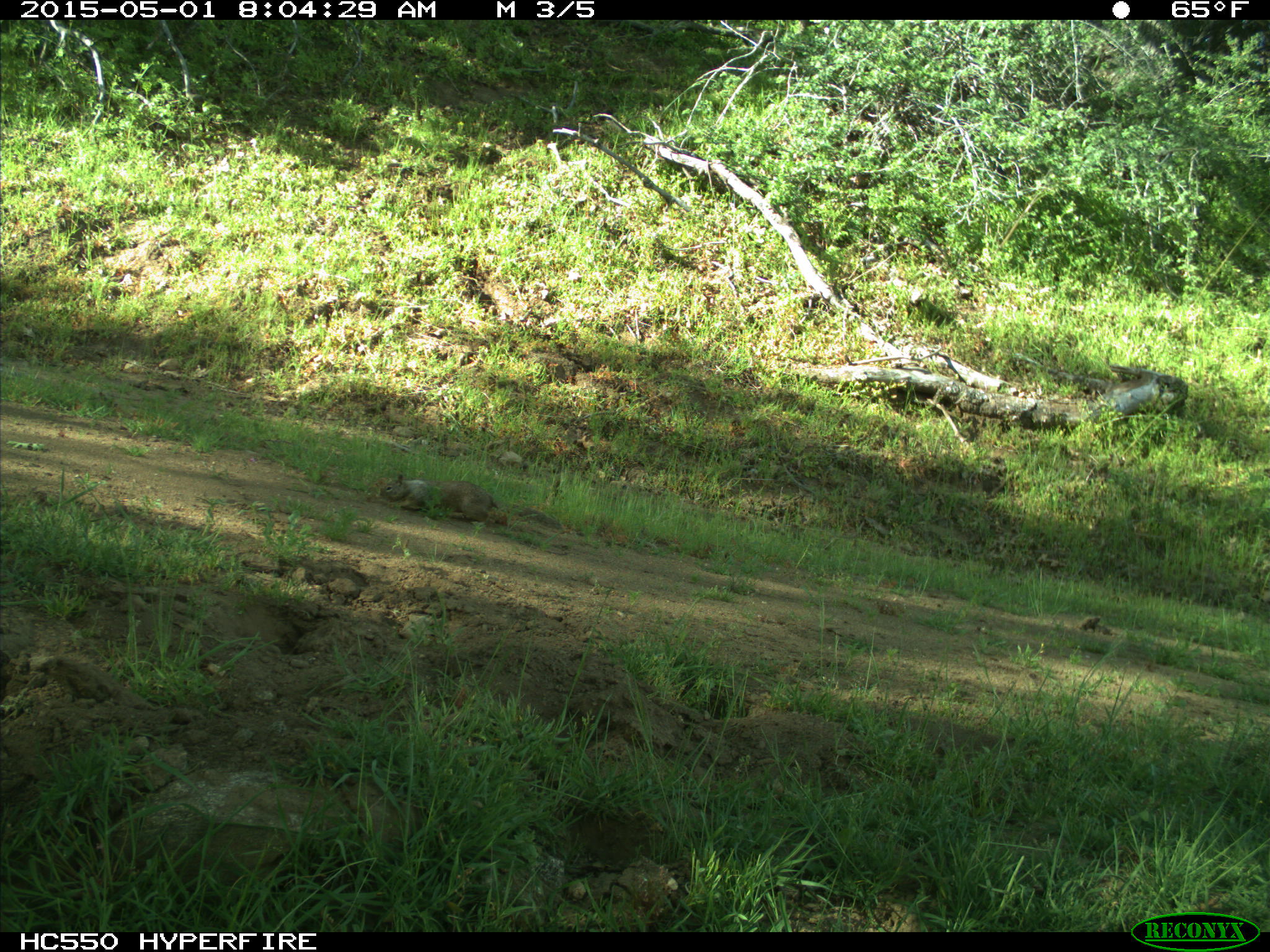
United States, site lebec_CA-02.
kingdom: Animalia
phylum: Chordata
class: Mammalia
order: Rodentia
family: Sciuridae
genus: Otospermophilus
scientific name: Otospermophilus beecheyi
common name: california ground squirrel